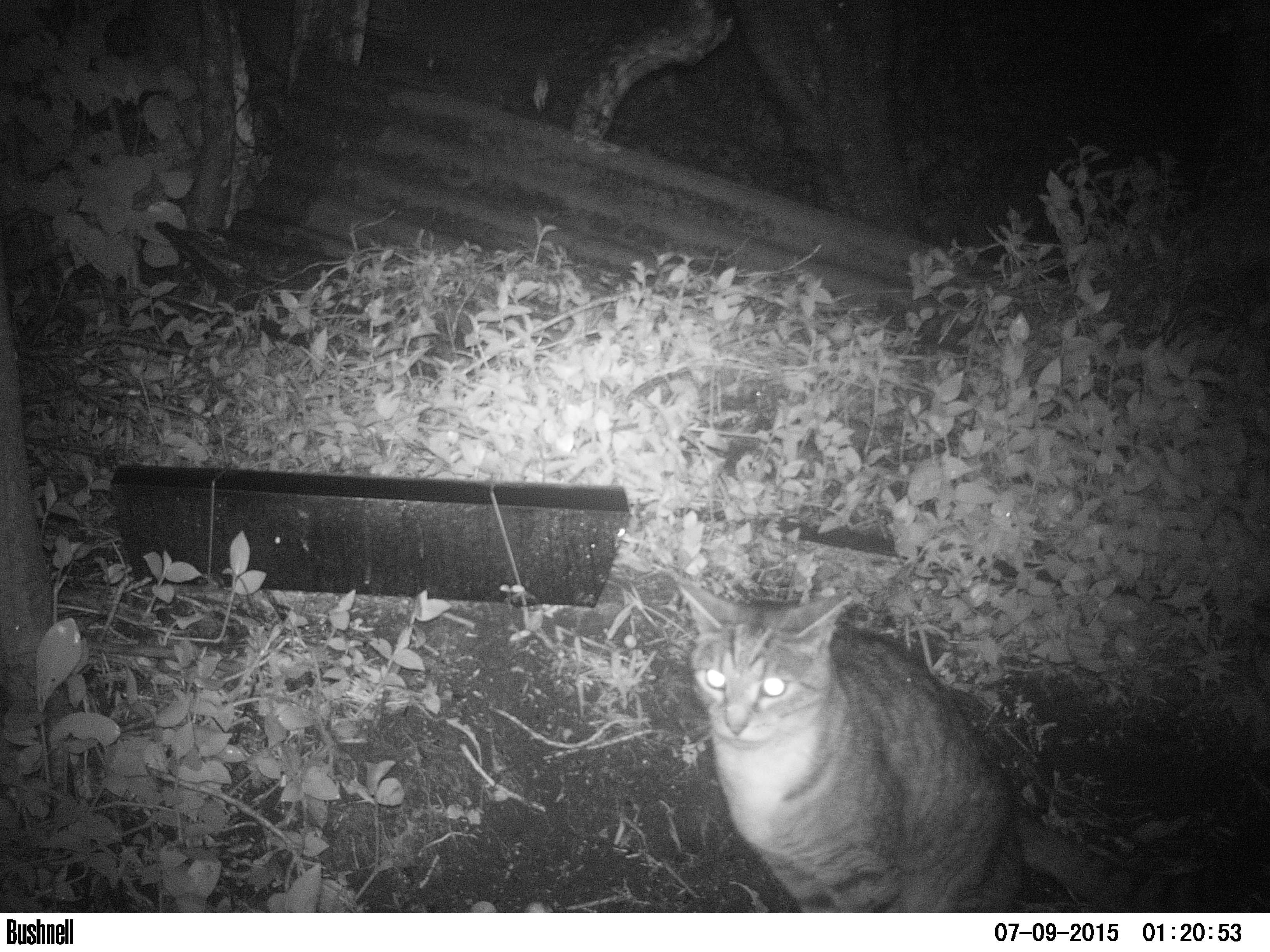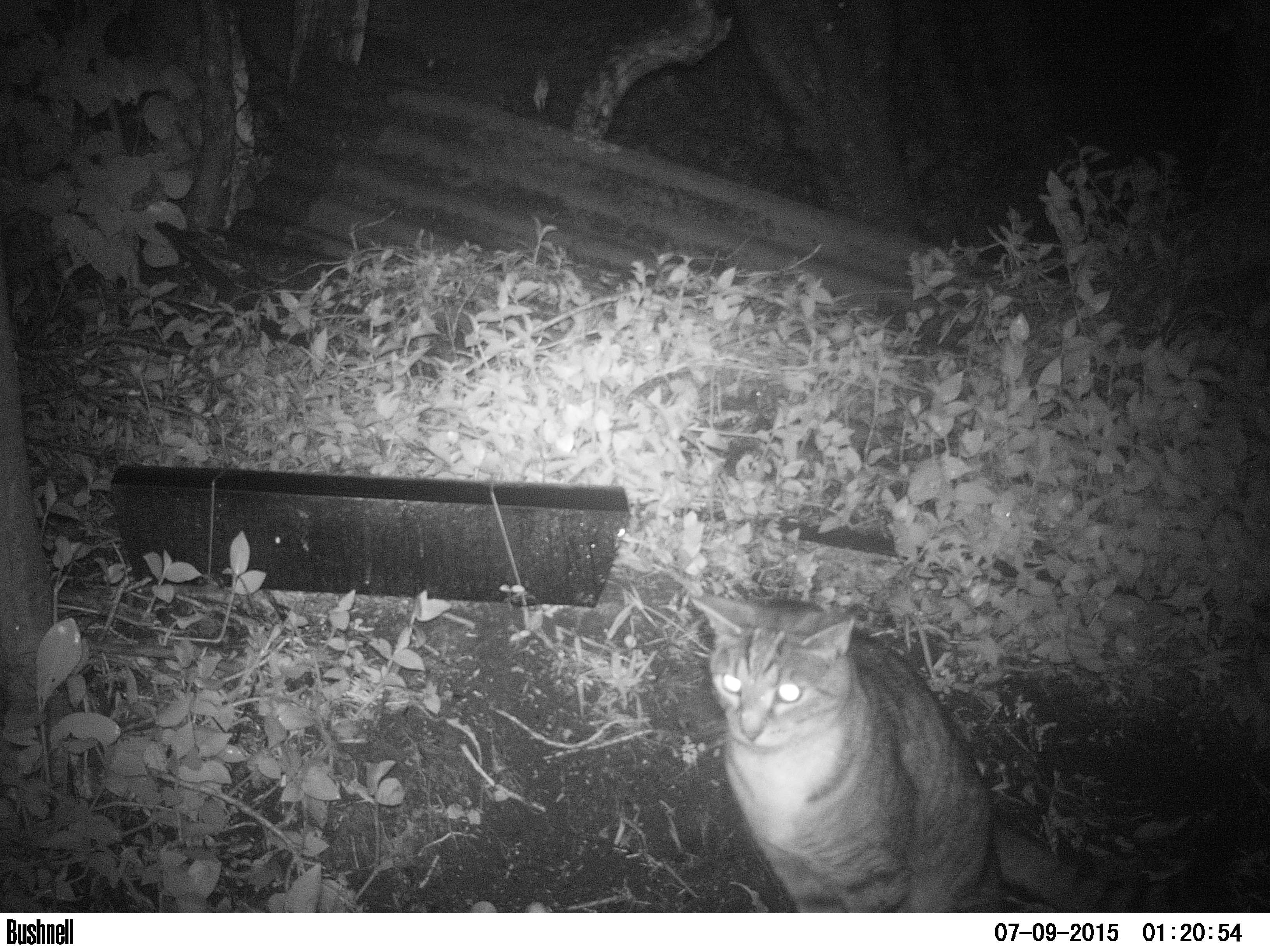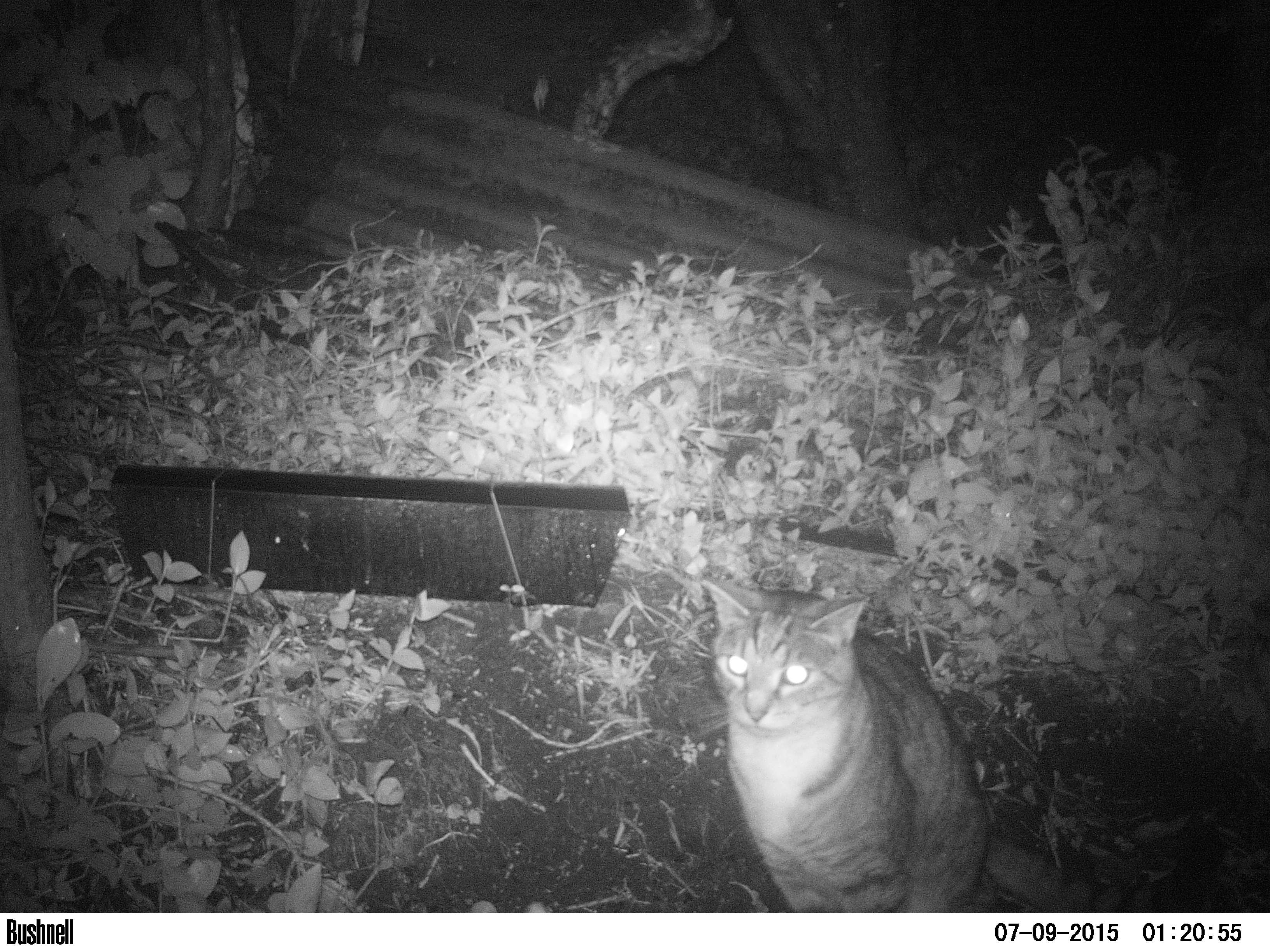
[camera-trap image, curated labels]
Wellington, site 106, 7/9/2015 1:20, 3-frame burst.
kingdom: Animalia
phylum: Chordata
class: Mammalia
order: Carnivora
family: Felidae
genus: Felis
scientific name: Felis catus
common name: cat